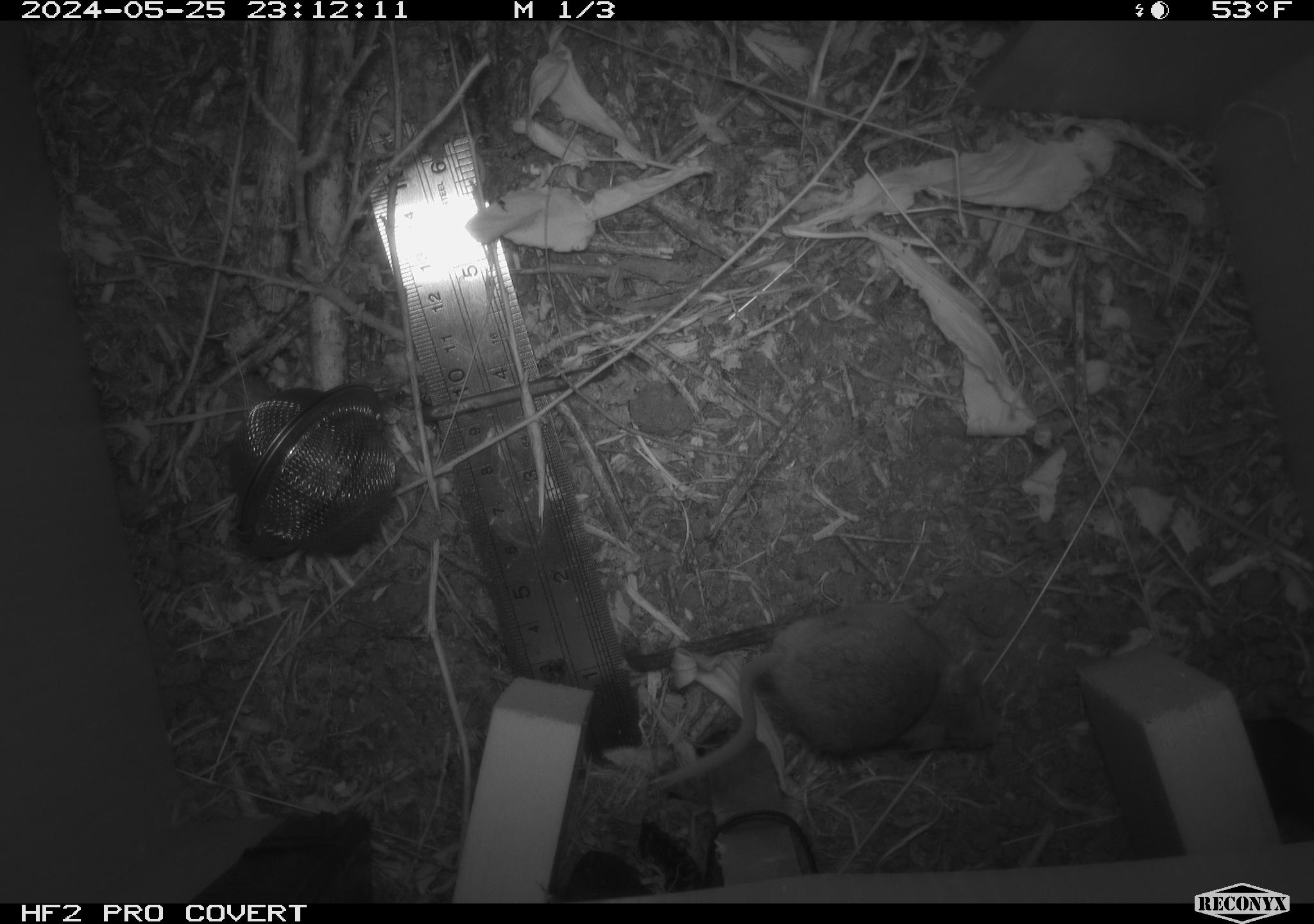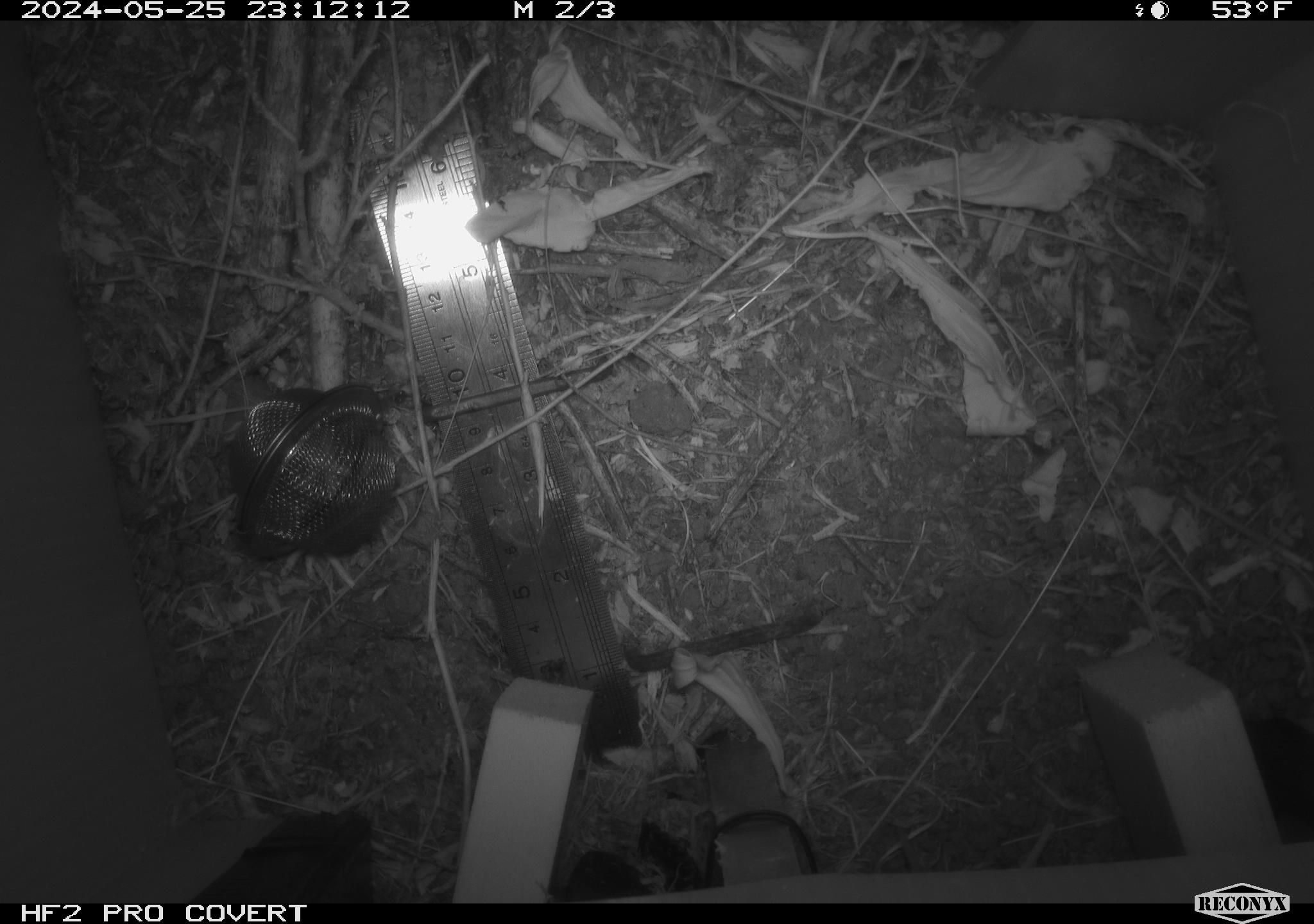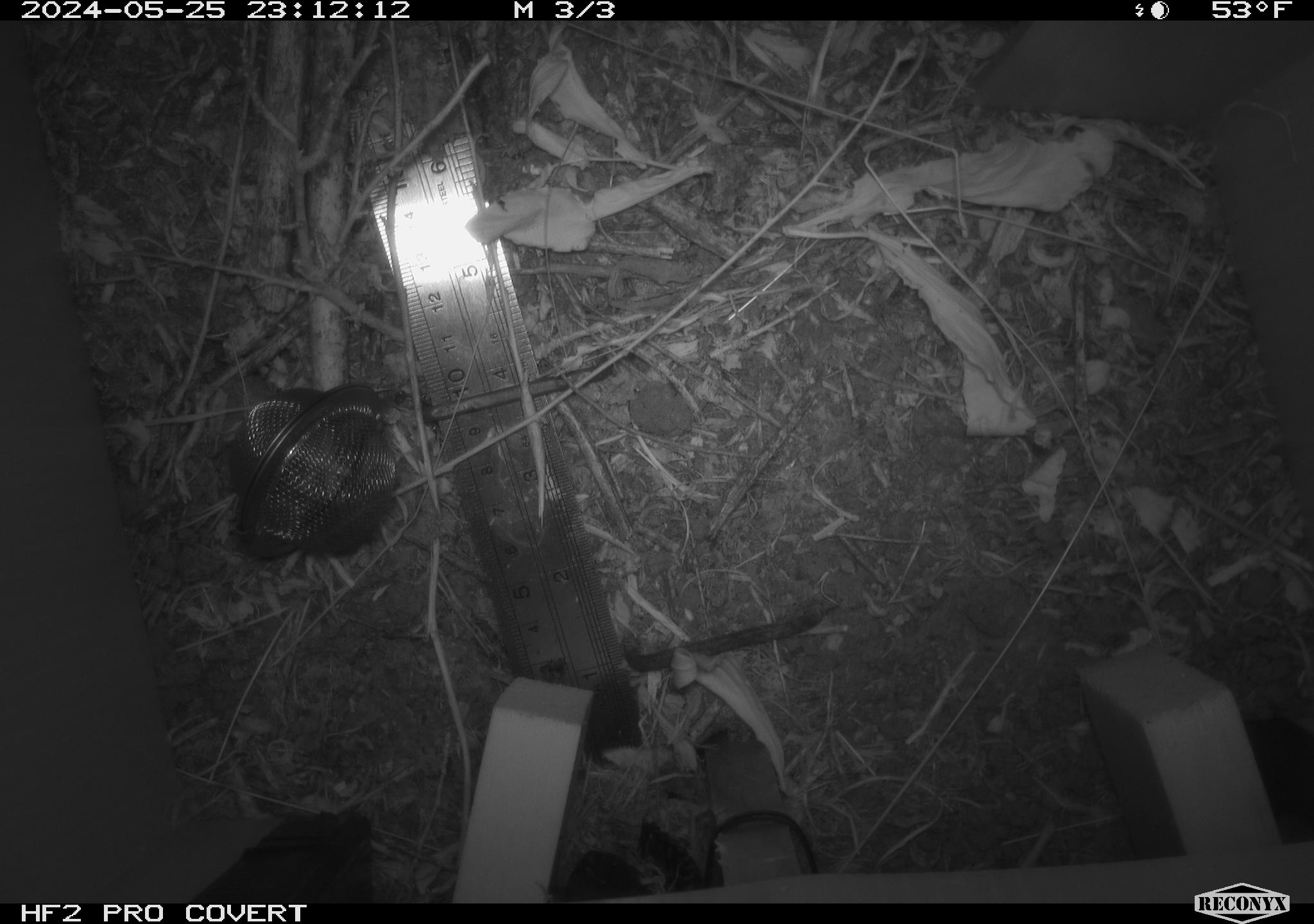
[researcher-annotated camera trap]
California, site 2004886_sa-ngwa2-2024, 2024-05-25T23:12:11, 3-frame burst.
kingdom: Animalia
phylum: Chordata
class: Mammalia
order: Rodentia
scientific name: Rodentia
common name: mouse species